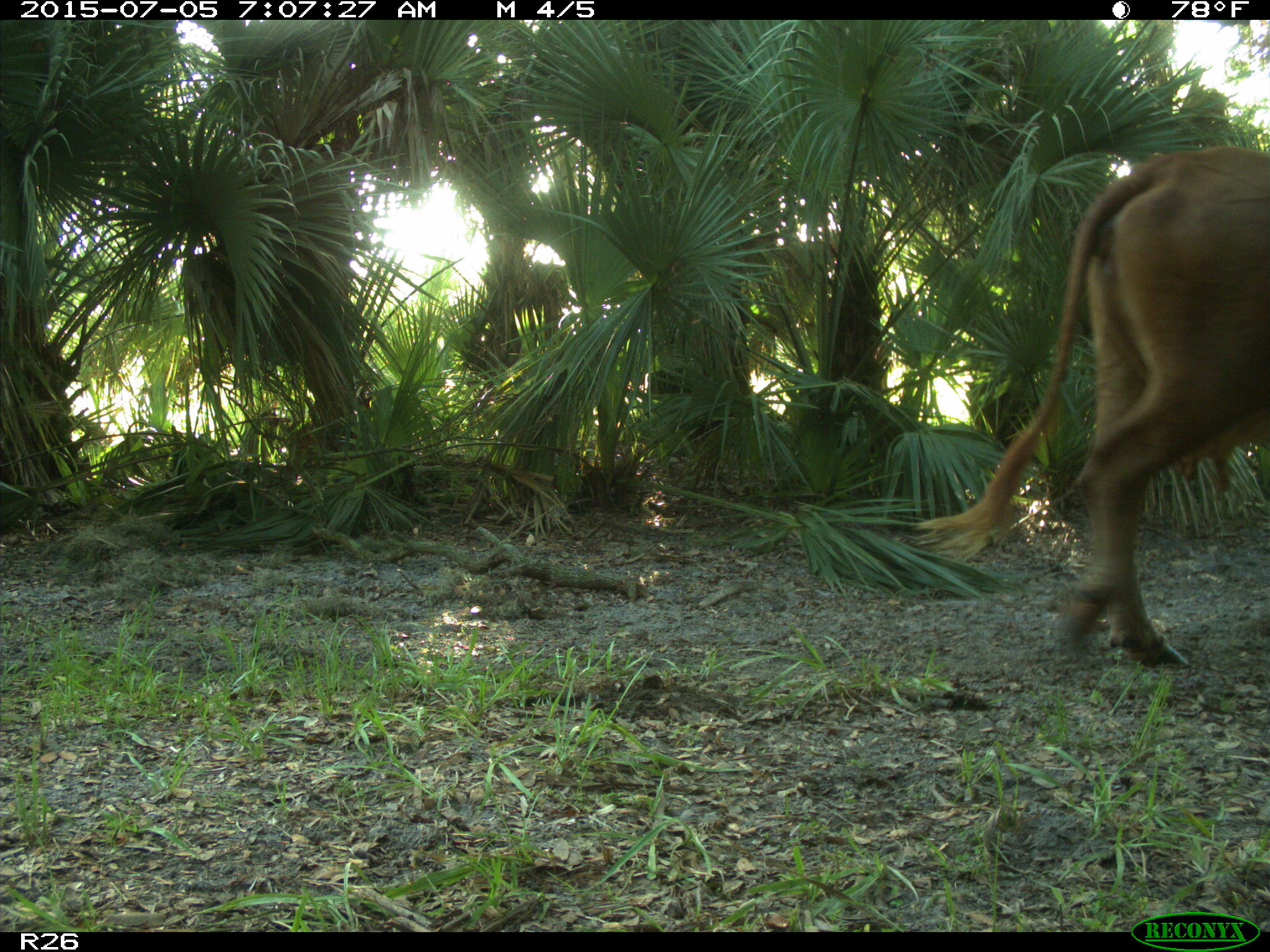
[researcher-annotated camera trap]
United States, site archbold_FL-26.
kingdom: Animalia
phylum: Chordata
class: Mammalia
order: Artiodactyla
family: Bovidae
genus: Bos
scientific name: Bos taurus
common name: domestic cow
Bos taurus (domestic cow).